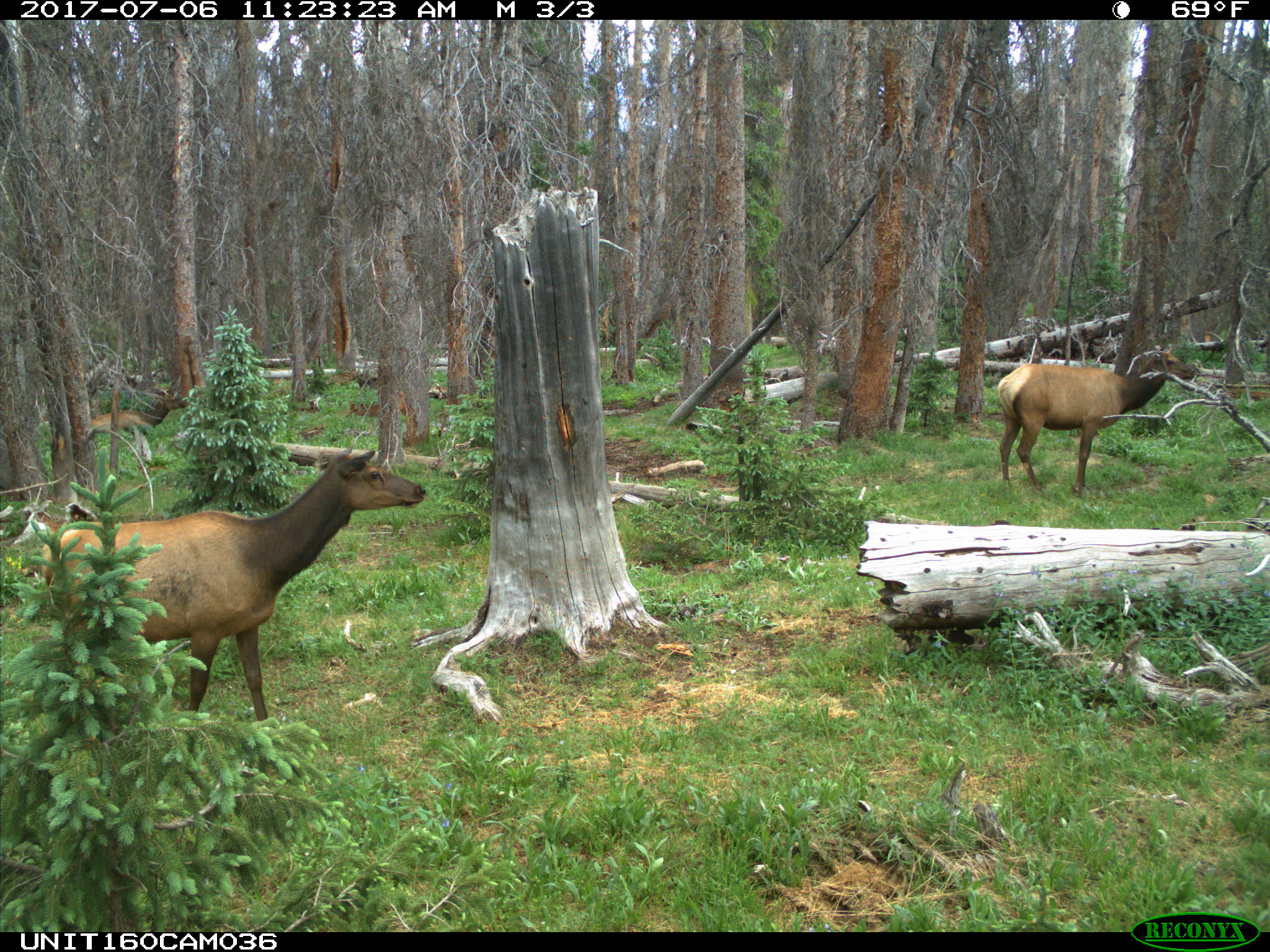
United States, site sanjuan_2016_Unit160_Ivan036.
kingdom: Animalia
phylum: Chordata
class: Mammalia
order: Artiodactyla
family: Cervidae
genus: Cervus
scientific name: Cervus elaphus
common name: red deer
Cervus elaphus (red deer).